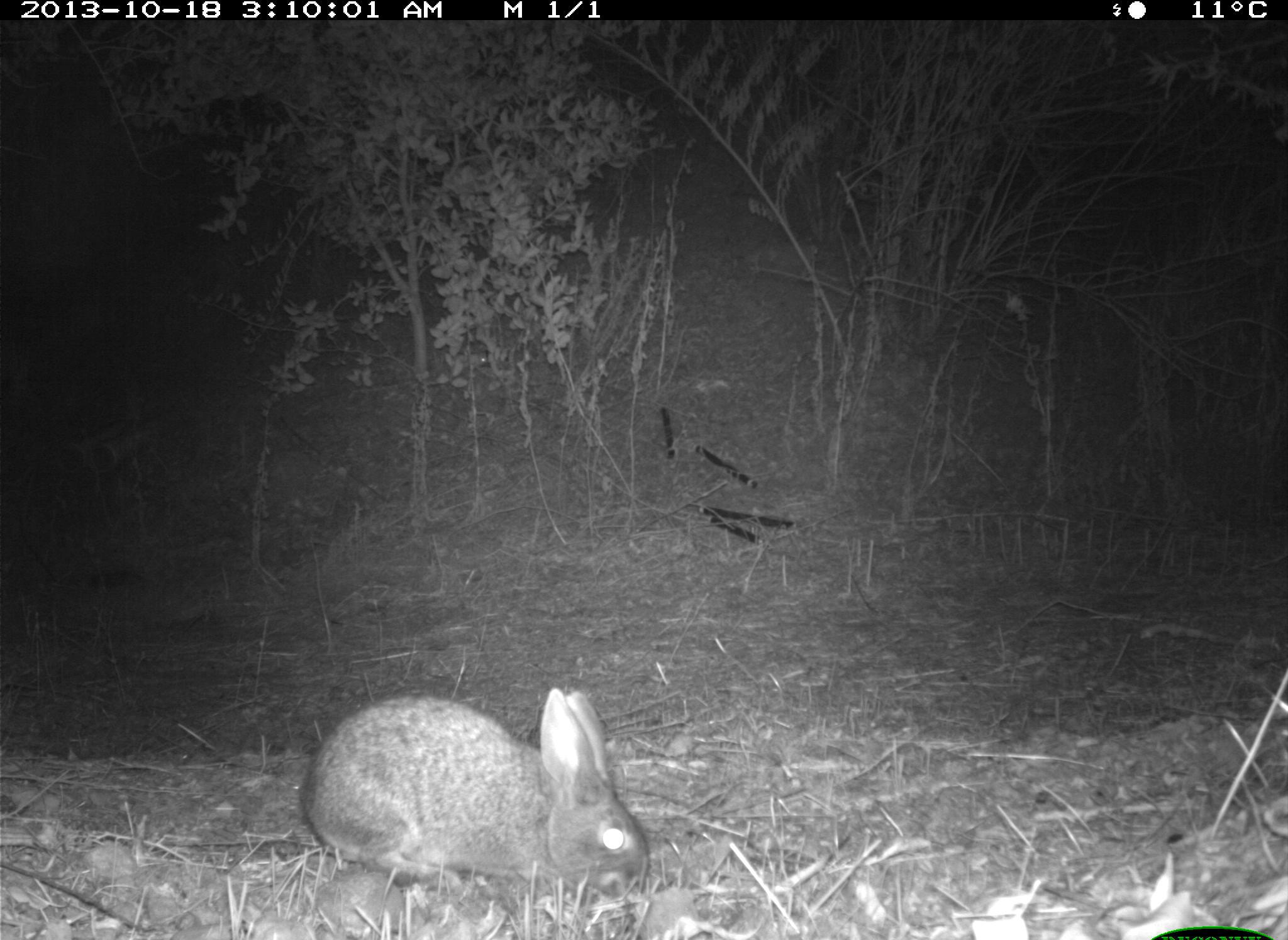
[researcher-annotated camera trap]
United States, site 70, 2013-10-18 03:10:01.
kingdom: Animalia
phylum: Chordata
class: Mammalia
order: Lagomorpha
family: Leporidae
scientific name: Leporidae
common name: rabbits and hares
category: rabbit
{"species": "rabbit (rabbits and hares) (Leporidae)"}